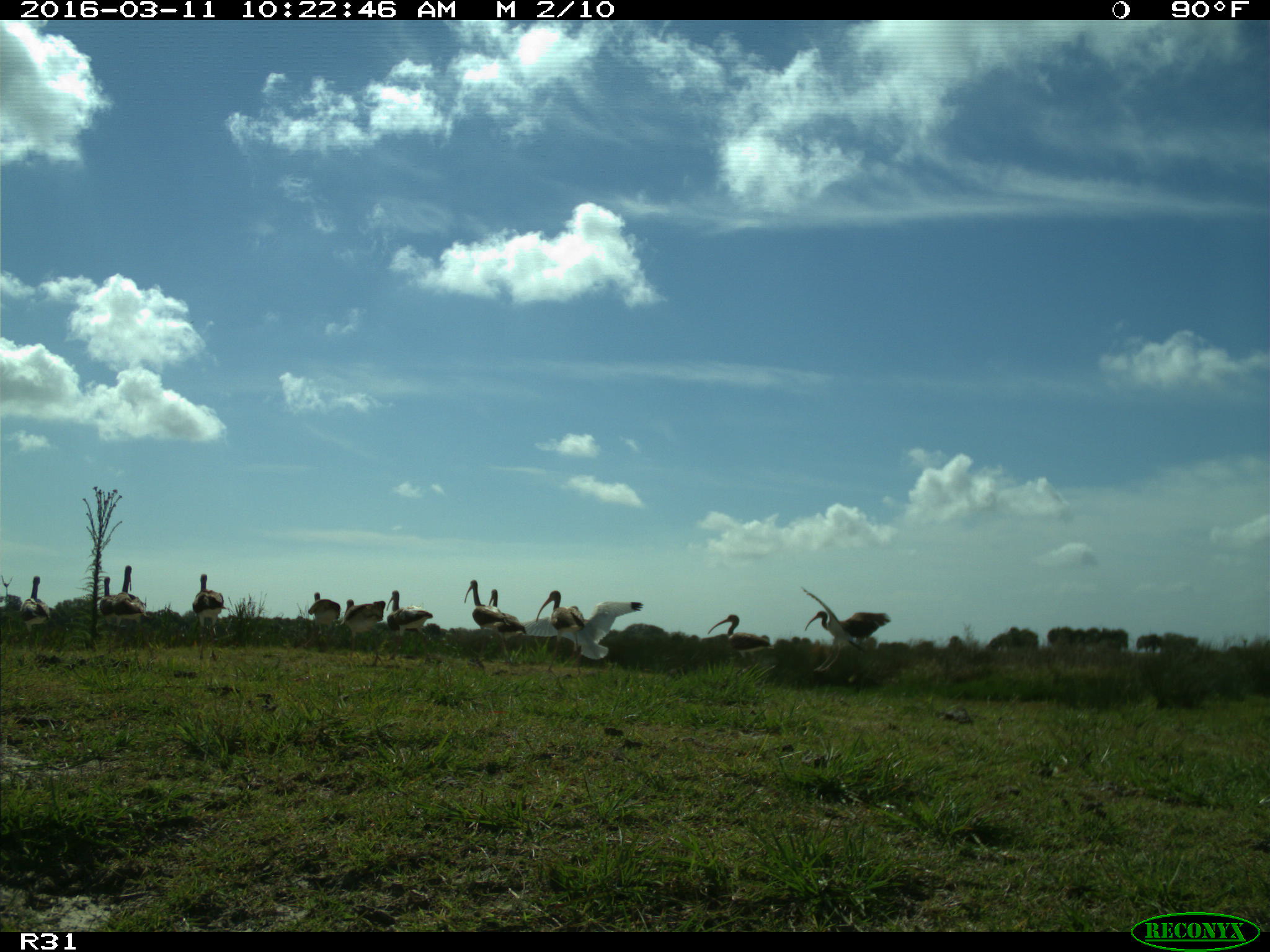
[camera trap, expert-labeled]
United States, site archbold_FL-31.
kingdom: Animalia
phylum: Chordata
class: Aves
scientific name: Aves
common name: birds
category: unidentified bird